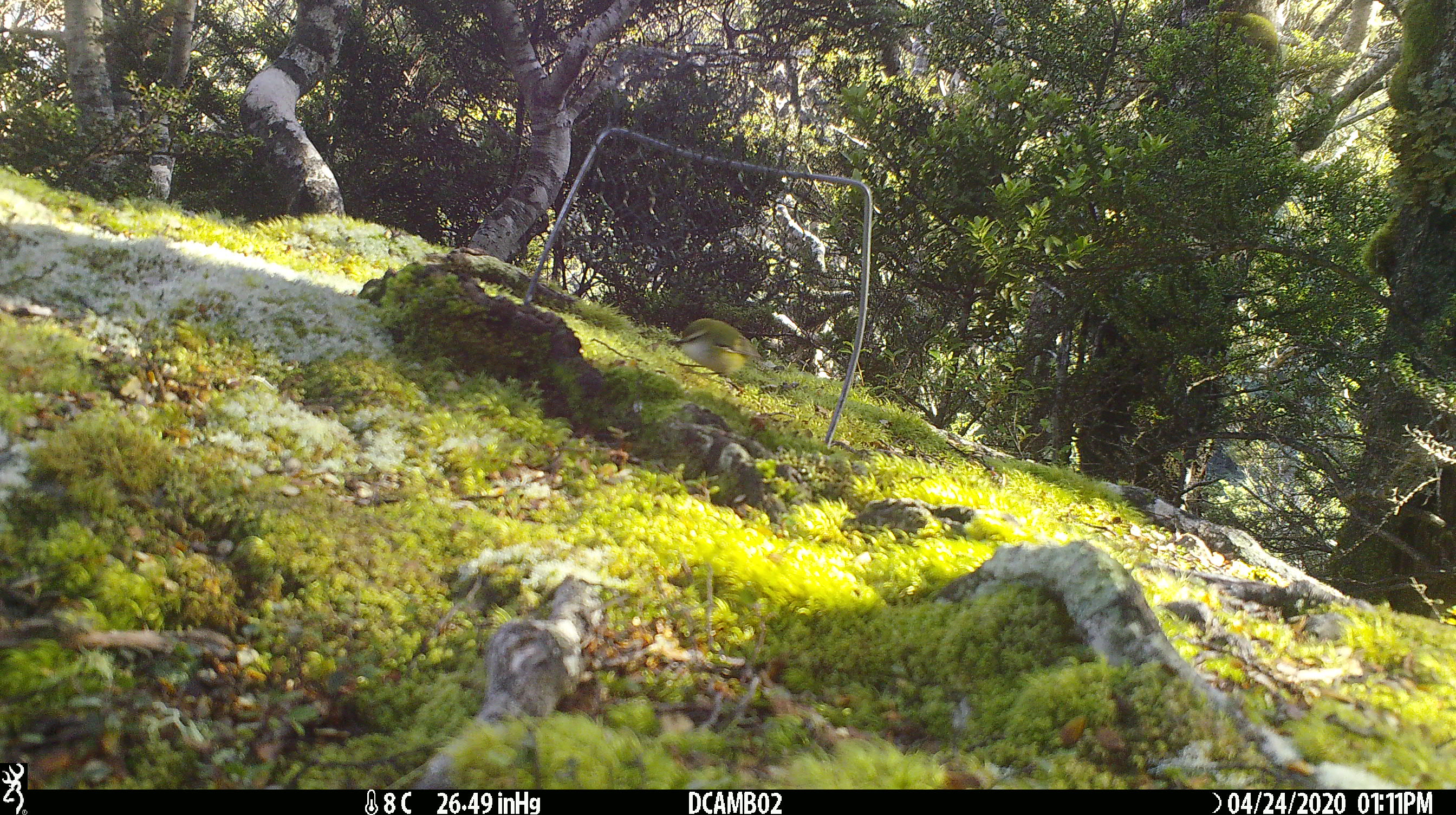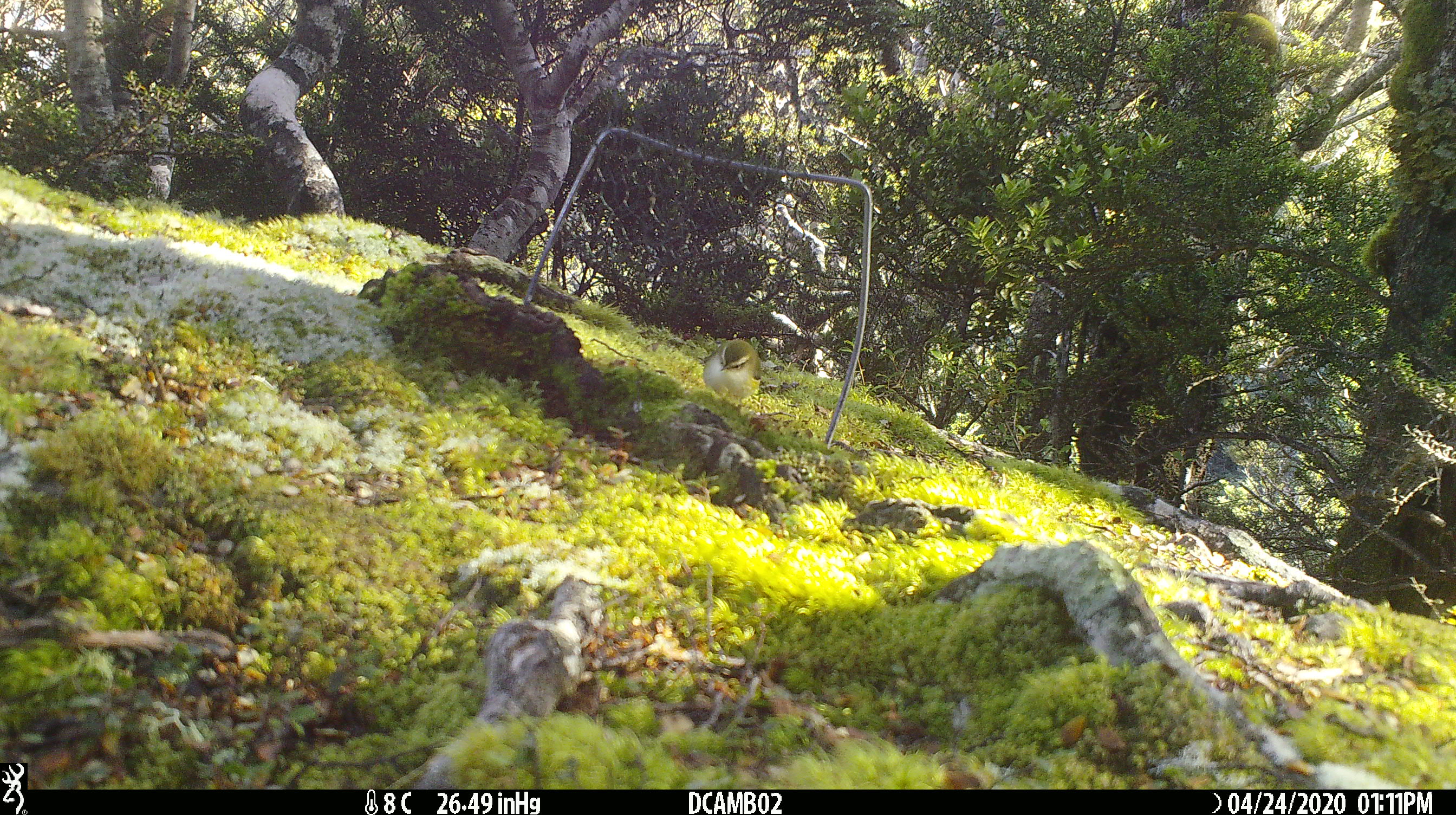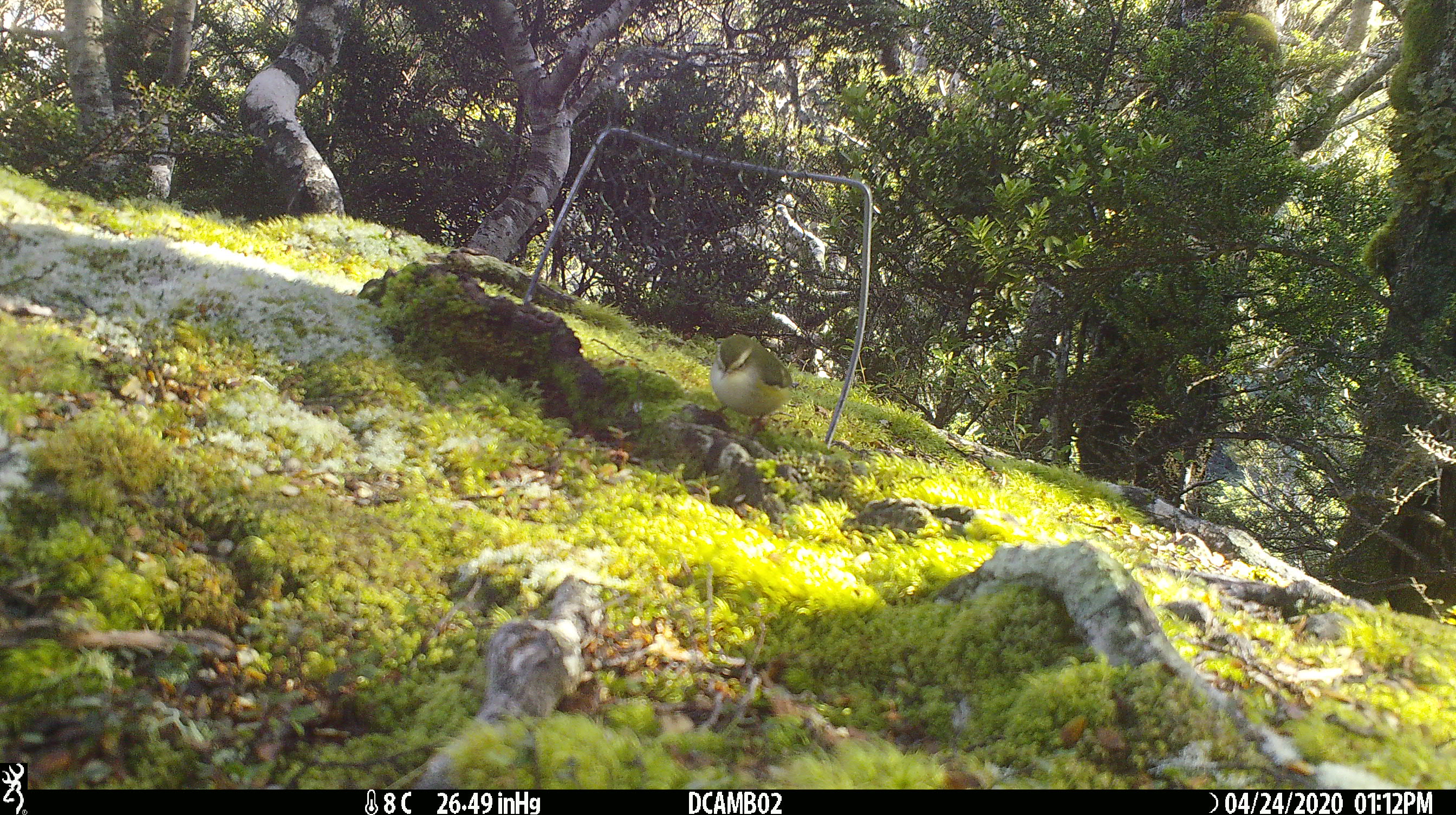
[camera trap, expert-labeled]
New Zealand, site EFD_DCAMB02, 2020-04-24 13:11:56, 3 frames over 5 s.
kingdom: Animalia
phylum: Chordata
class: Aves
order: Passeriformes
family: Acanthisittidae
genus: Acanthisitta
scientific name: Acanthisitta chloris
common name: rifleman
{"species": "rifleman (Acanthisitta chloris)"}